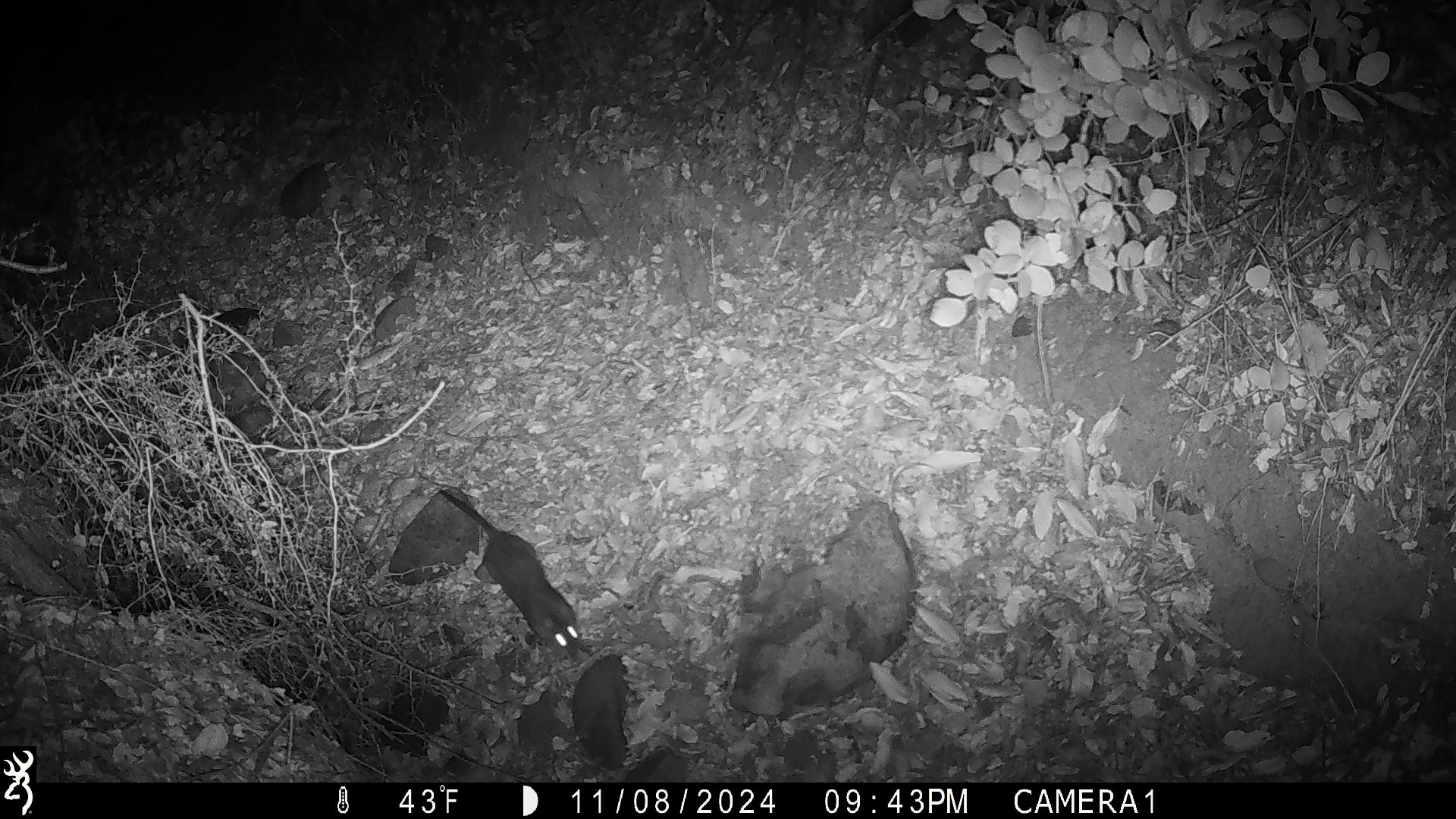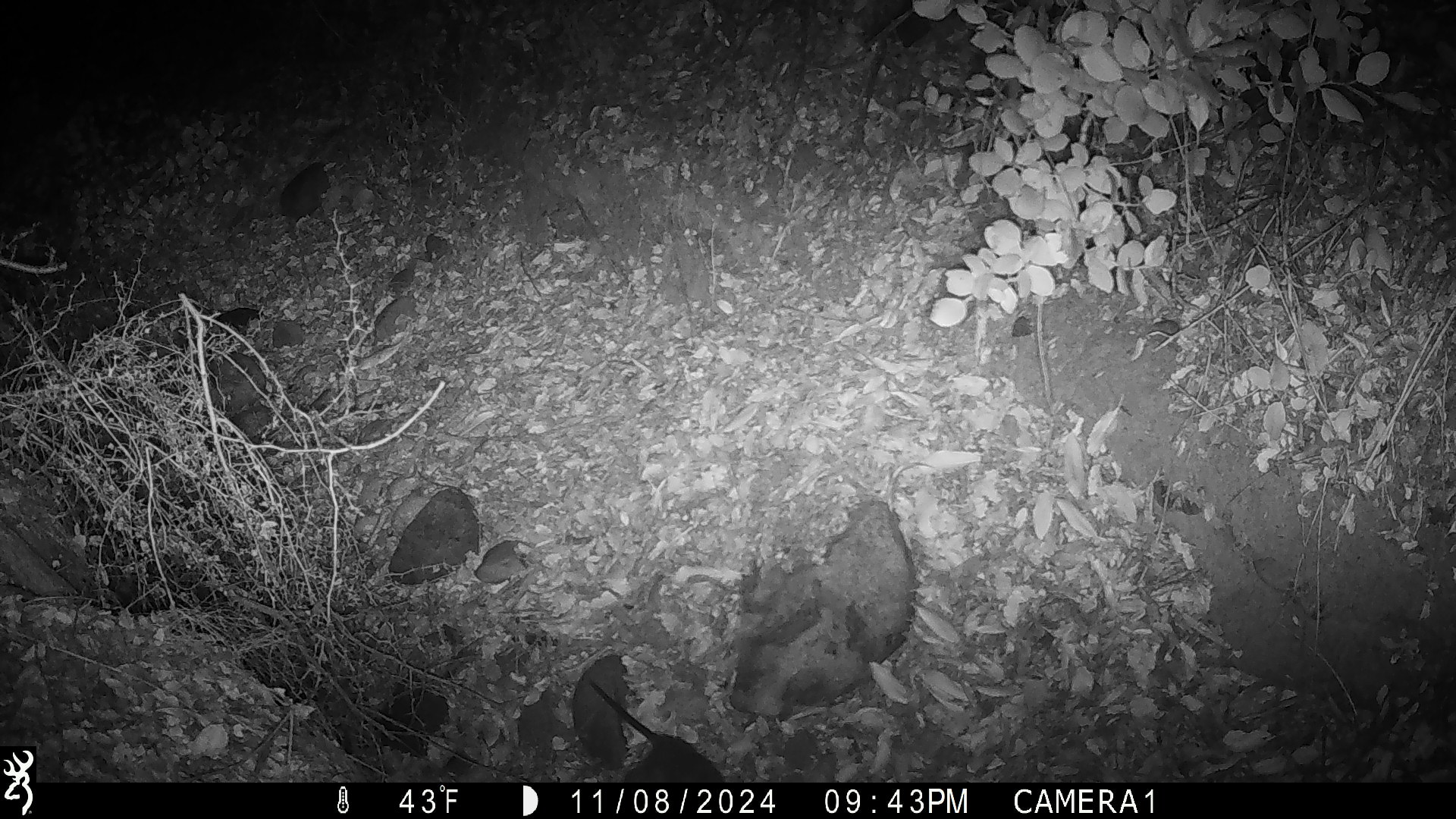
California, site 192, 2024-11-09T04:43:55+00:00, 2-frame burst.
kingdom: Animalia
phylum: Chordata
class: Mammalia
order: Rodentia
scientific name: Rodentia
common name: mouse or rat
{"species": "mouse or rat (Rodentia)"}